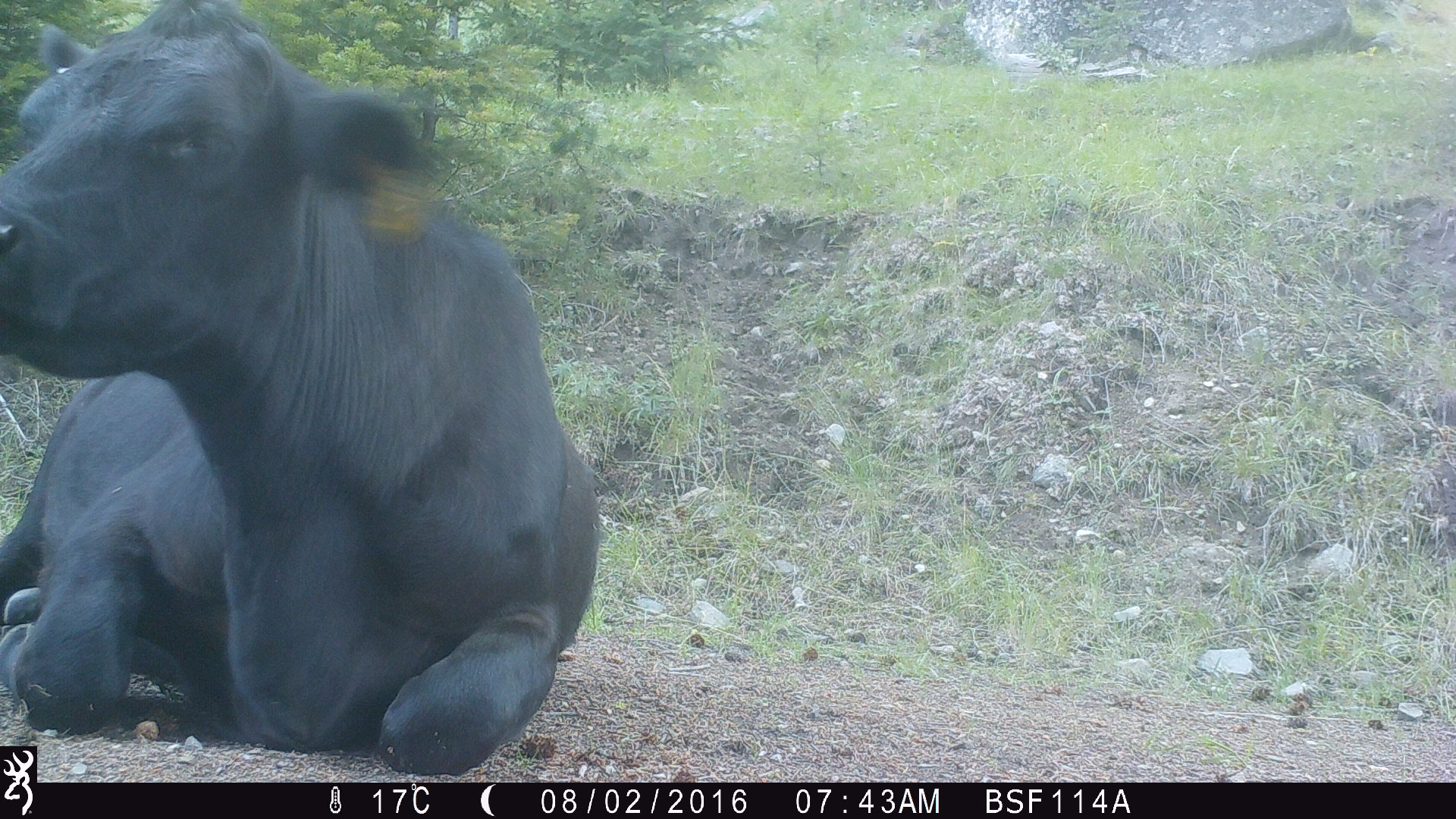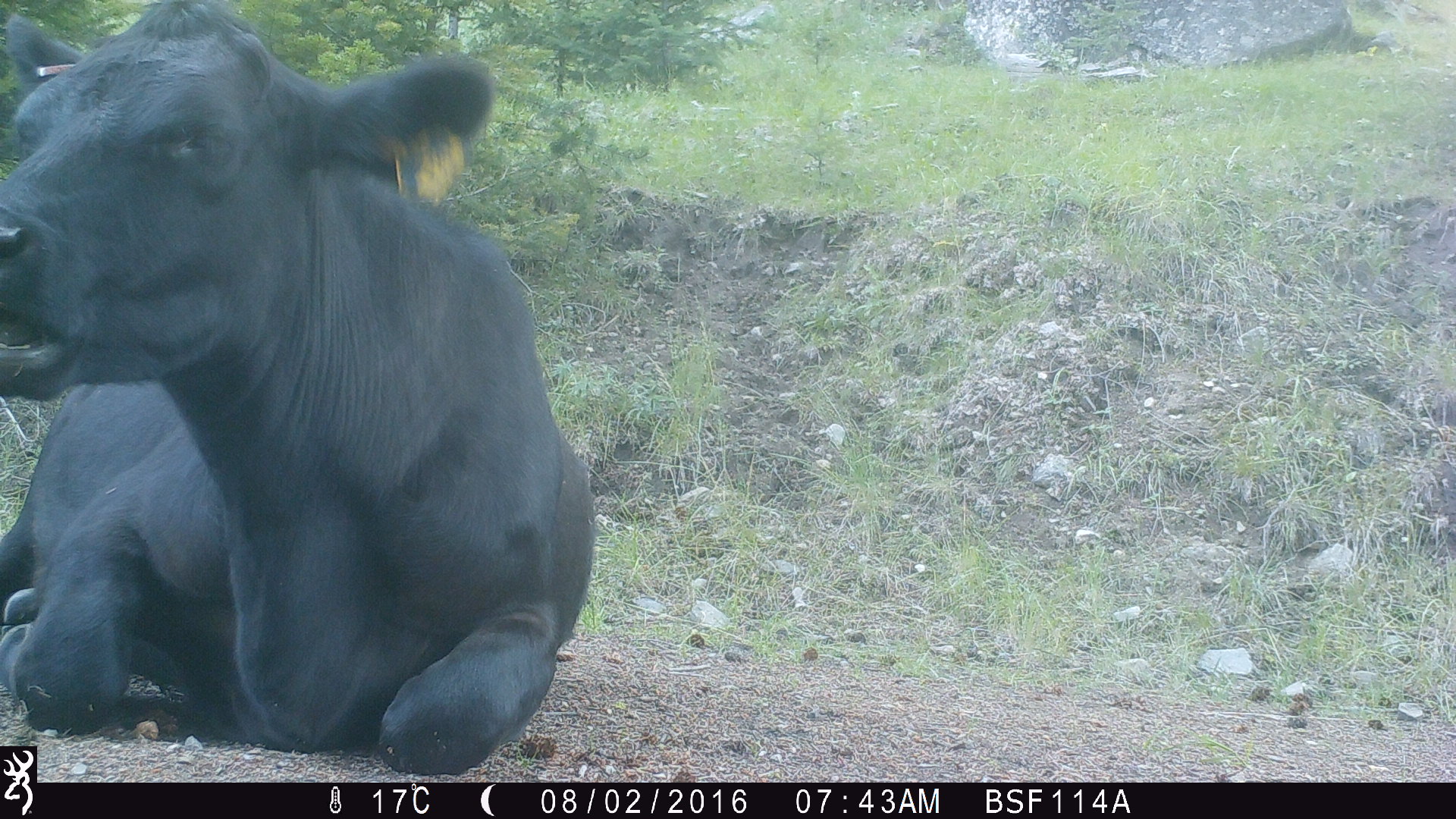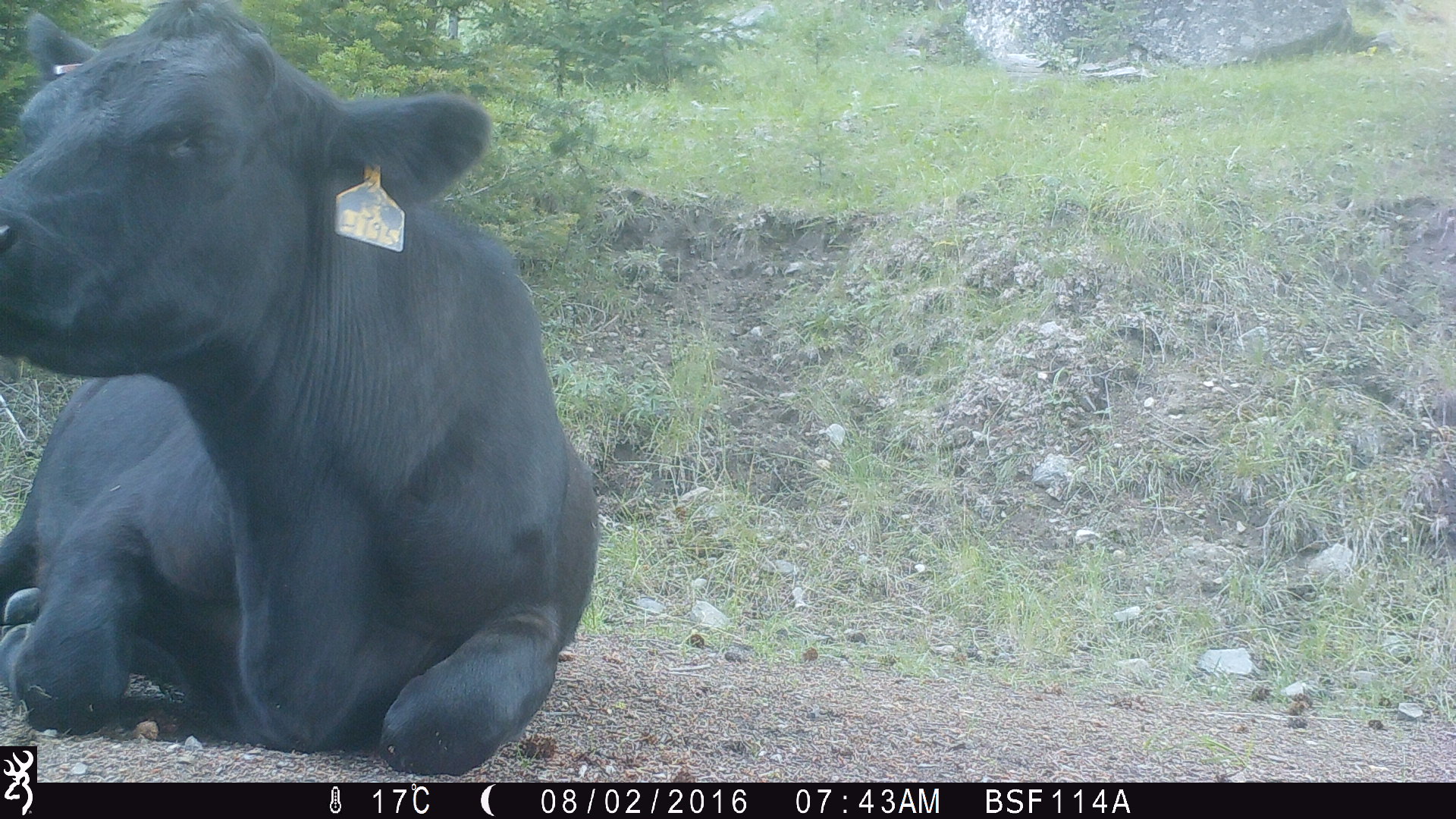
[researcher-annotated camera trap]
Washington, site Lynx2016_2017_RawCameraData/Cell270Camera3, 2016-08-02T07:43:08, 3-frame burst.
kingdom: Animalia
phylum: Chordata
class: Mammalia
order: Artiodactyla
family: Bovidae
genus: Bos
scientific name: Bos taurus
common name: domestic cattle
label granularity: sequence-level